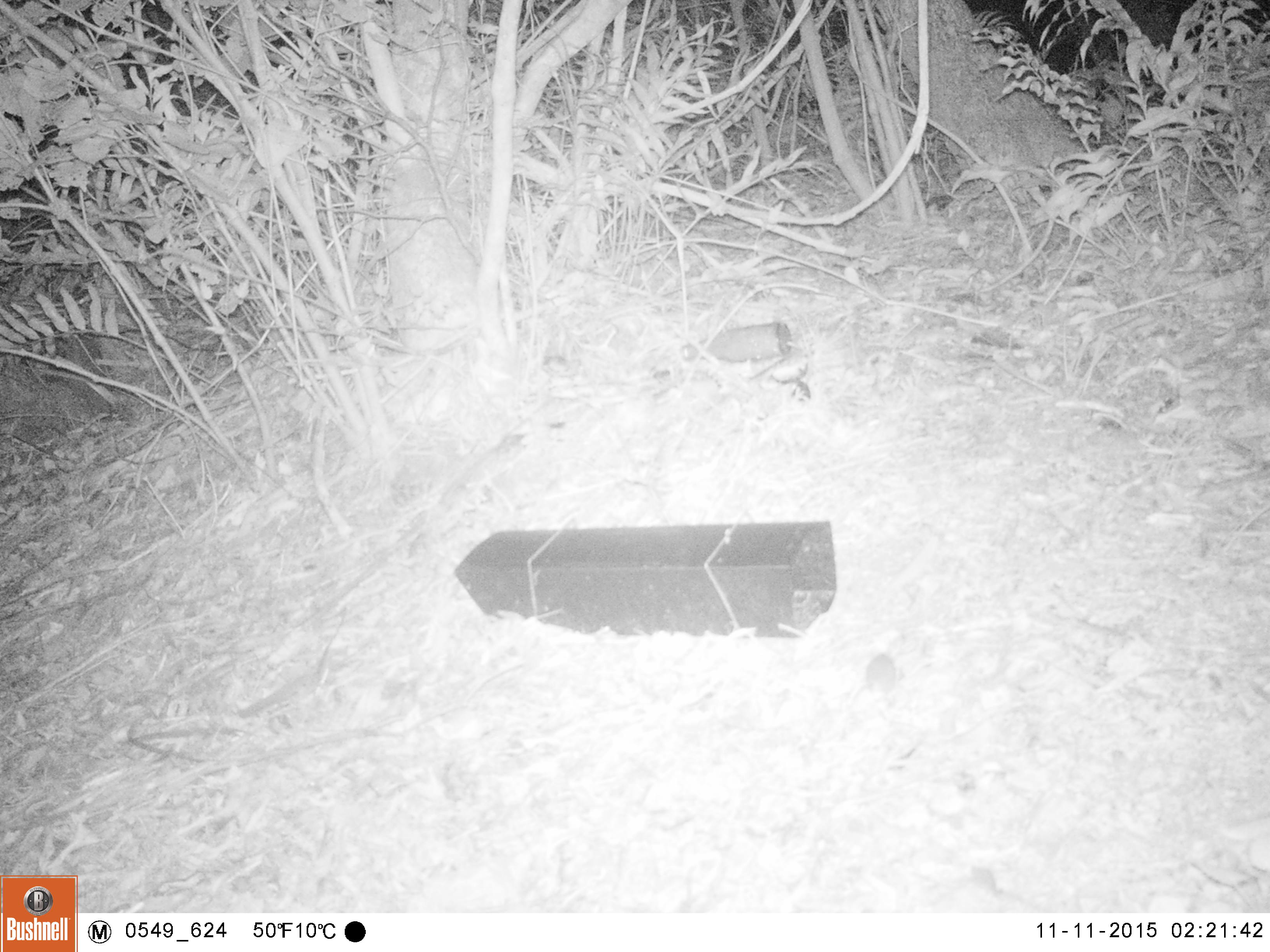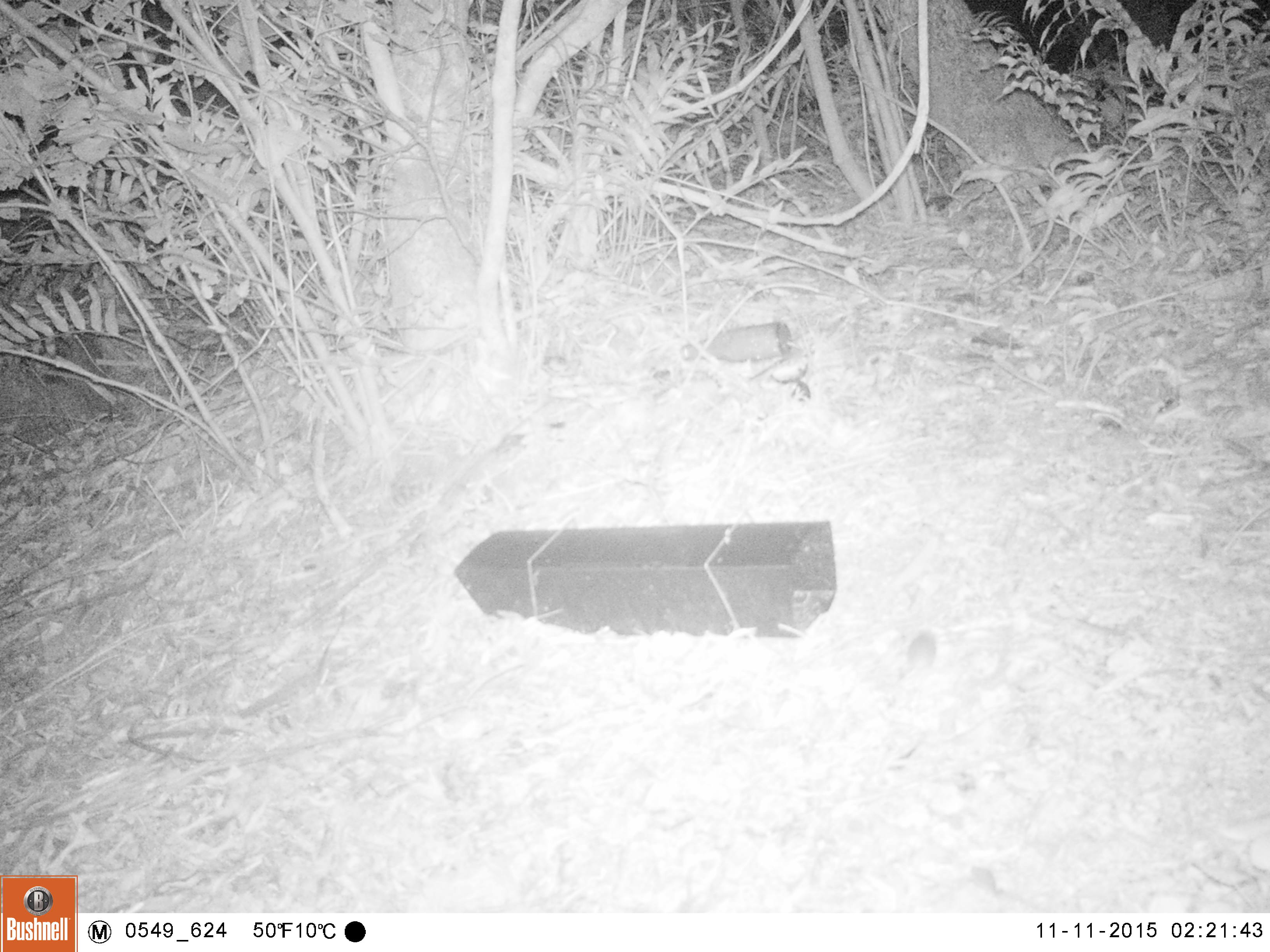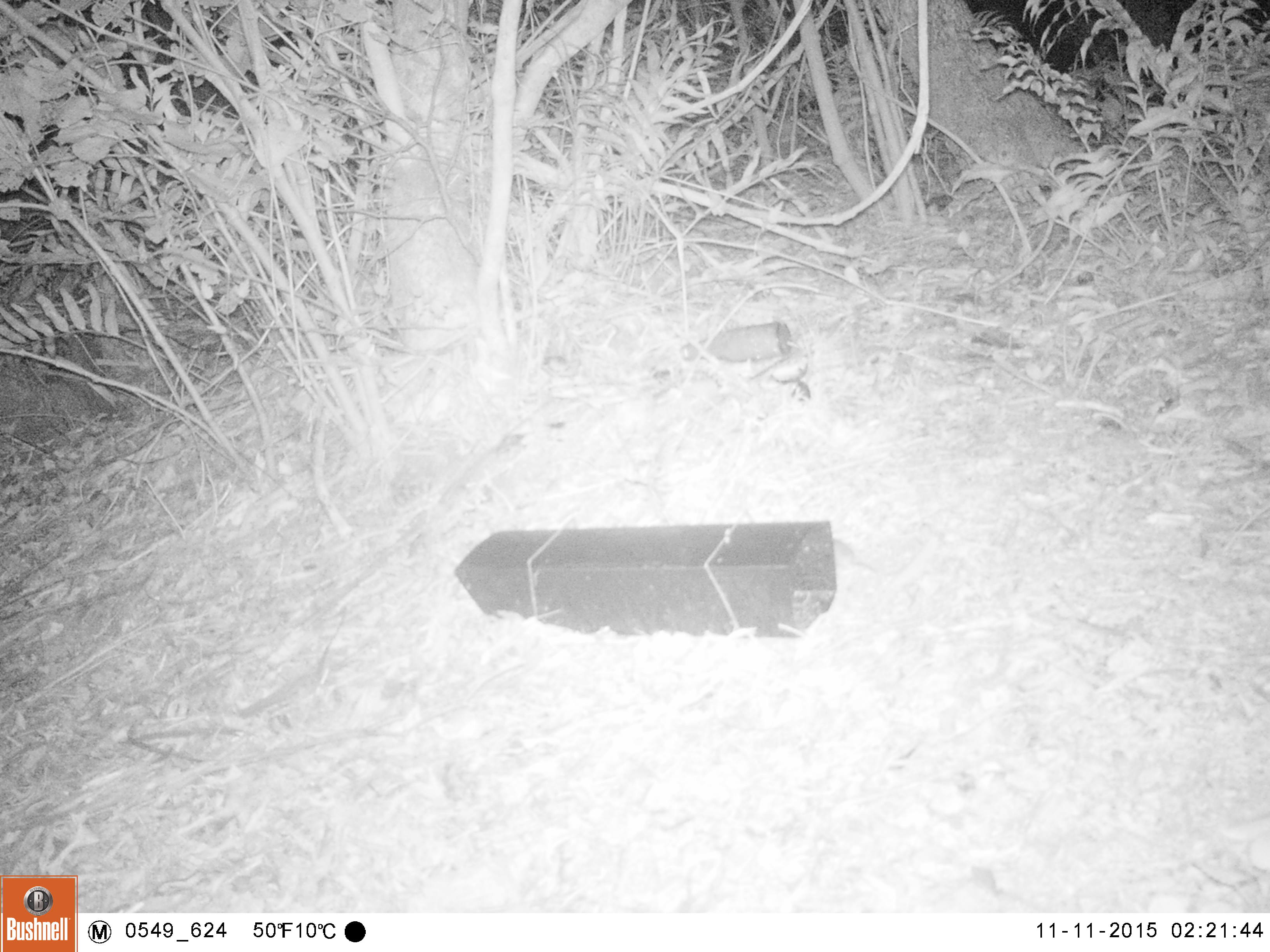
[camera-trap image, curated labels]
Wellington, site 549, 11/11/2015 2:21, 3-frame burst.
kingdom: Animalia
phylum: Chordata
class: Mammalia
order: Rodentia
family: Muridae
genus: Mus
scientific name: Mus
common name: mouse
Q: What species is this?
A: Mouse (Mus).